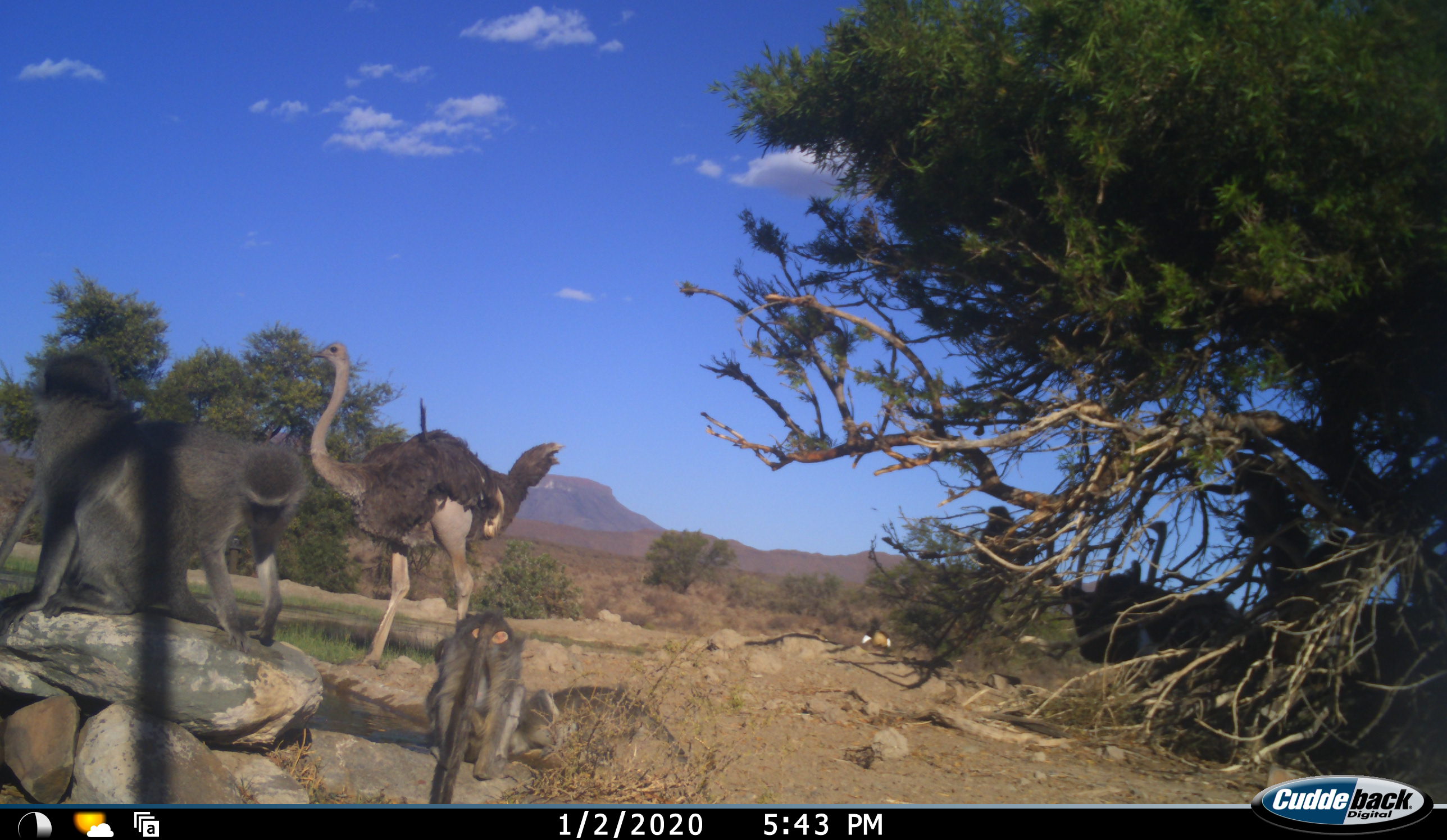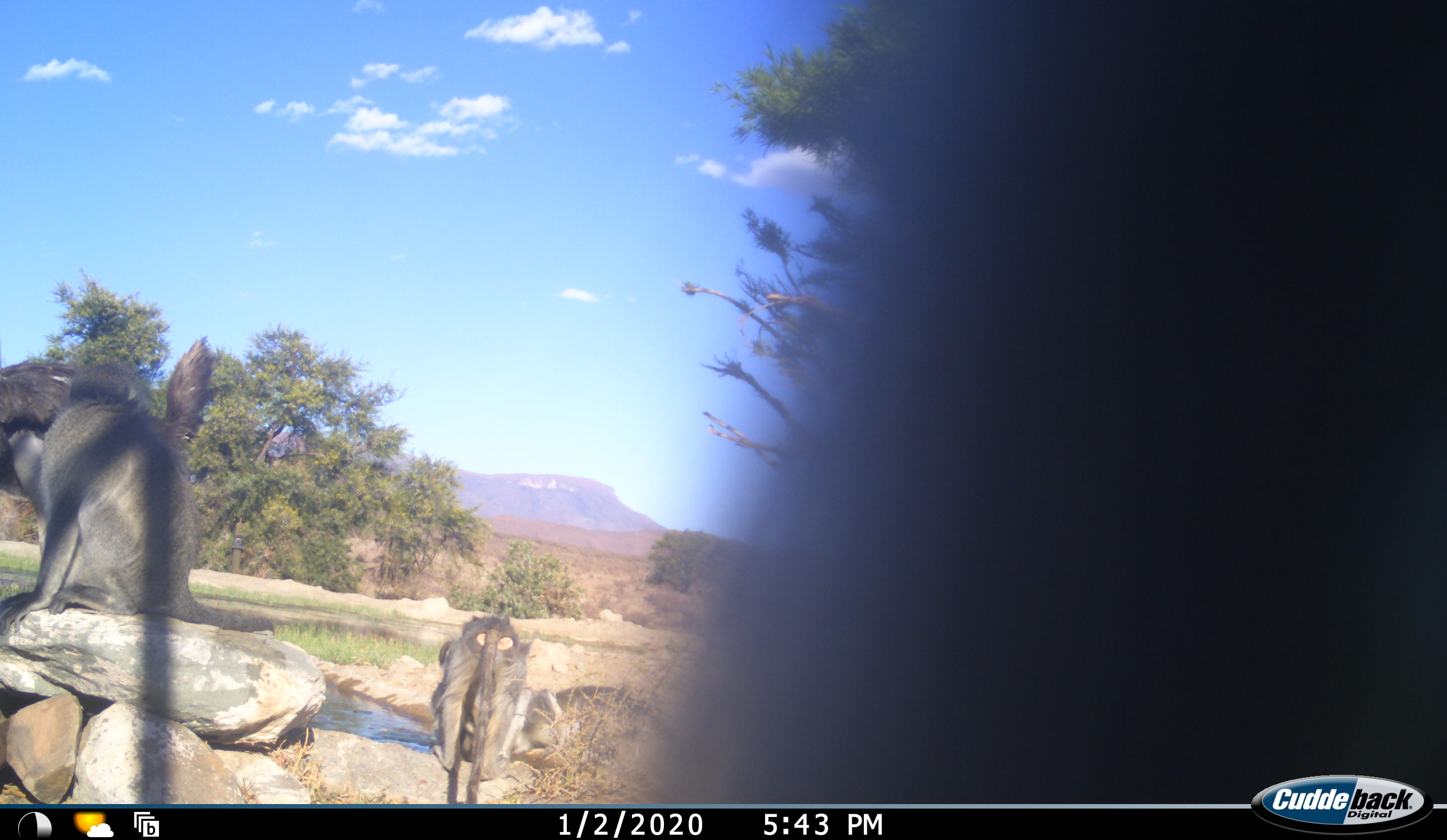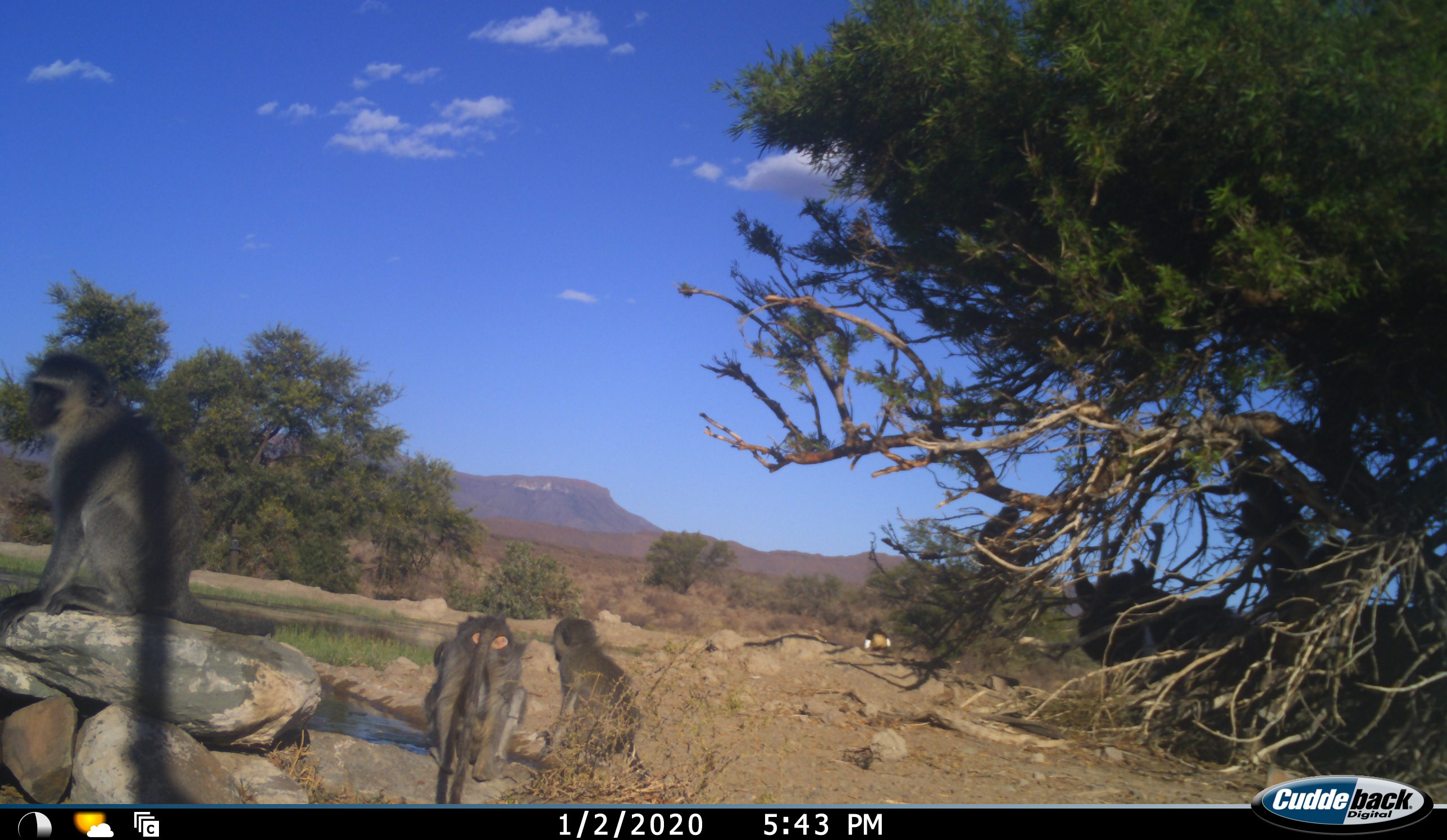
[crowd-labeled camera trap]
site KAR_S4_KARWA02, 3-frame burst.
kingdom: Animalia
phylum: Chordata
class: Mammalia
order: Primates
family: Cercopithecidae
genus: Chlorocebus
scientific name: Chlorocebus pygerythrus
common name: vervet monkey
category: monkeyvervet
Monkeyvervet (vervet monkey) (Chlorocebus pygerythrus), count 5. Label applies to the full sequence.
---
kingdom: Animalia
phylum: Chordata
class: Aves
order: Struthioniformes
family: Struthionidae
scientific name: Struthionidae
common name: ostrich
Ostrich (Struthionidae), count 2. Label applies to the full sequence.